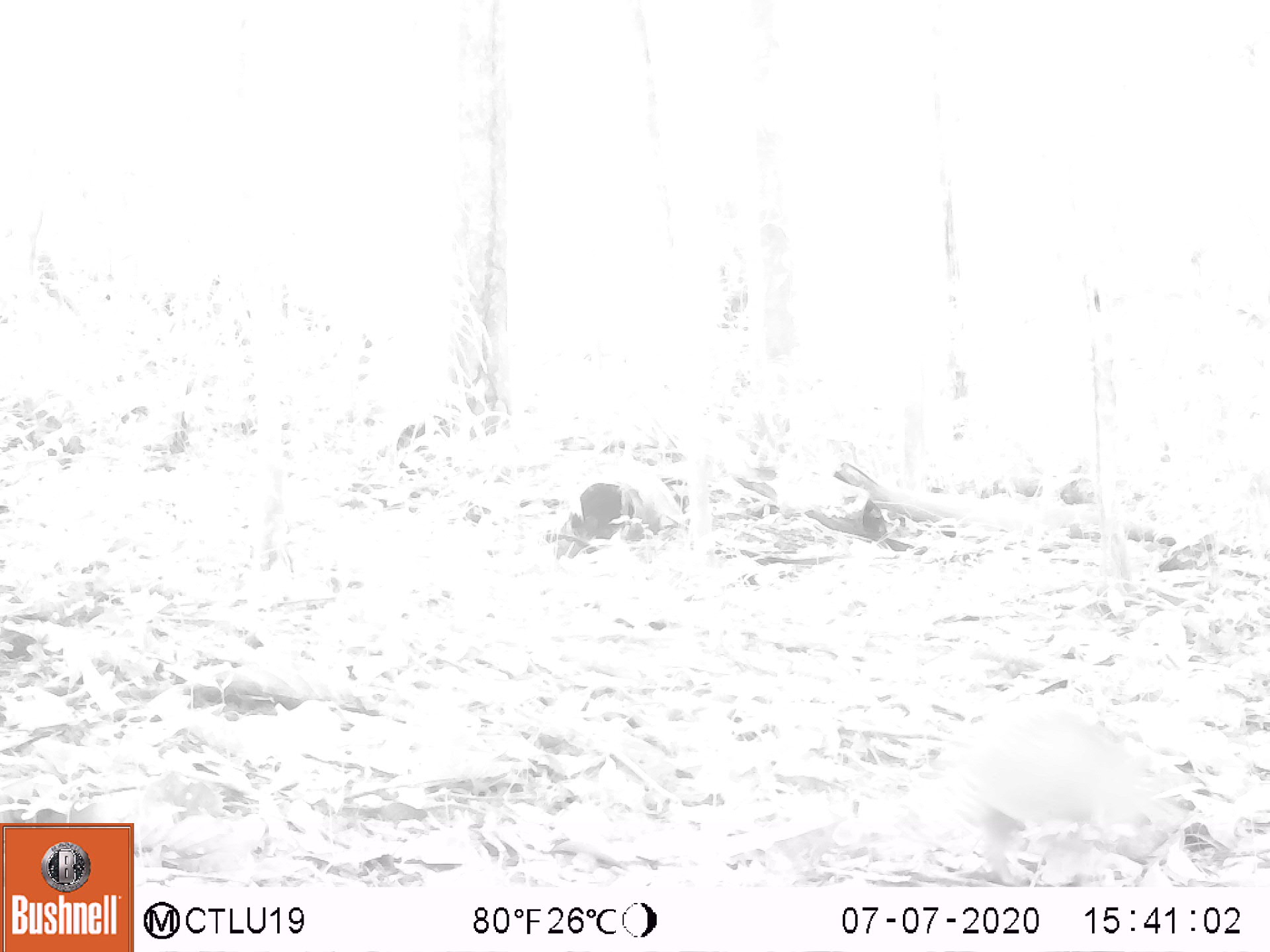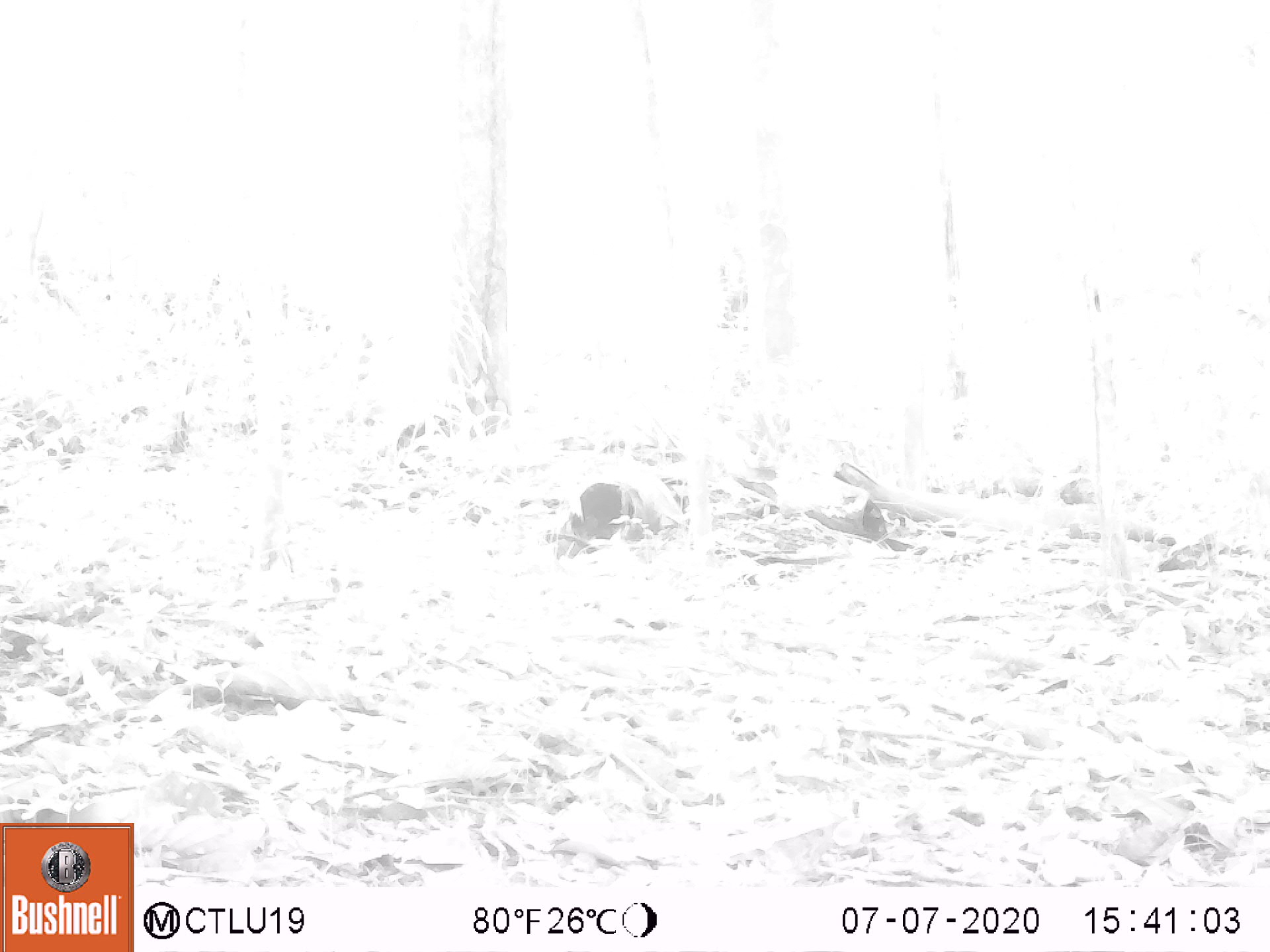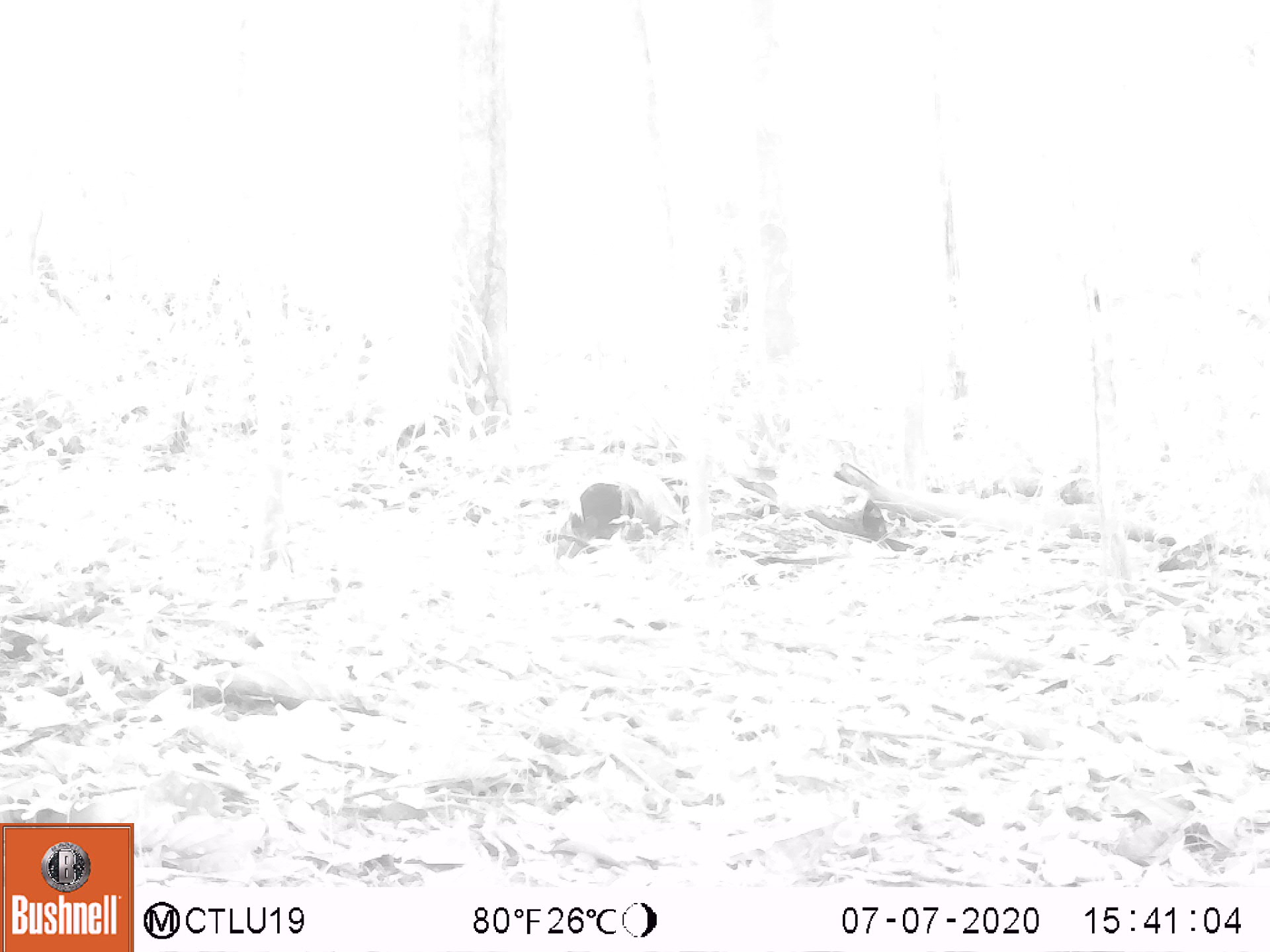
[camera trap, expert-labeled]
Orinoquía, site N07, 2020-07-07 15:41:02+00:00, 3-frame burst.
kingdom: Animalia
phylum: Chordata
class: Mammalia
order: Rodentia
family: Dasyproctidae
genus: Dasyprocta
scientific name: Dasyprocta fuliginosa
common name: black agouti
Black agouti (Dasyprocta fuliginosa).